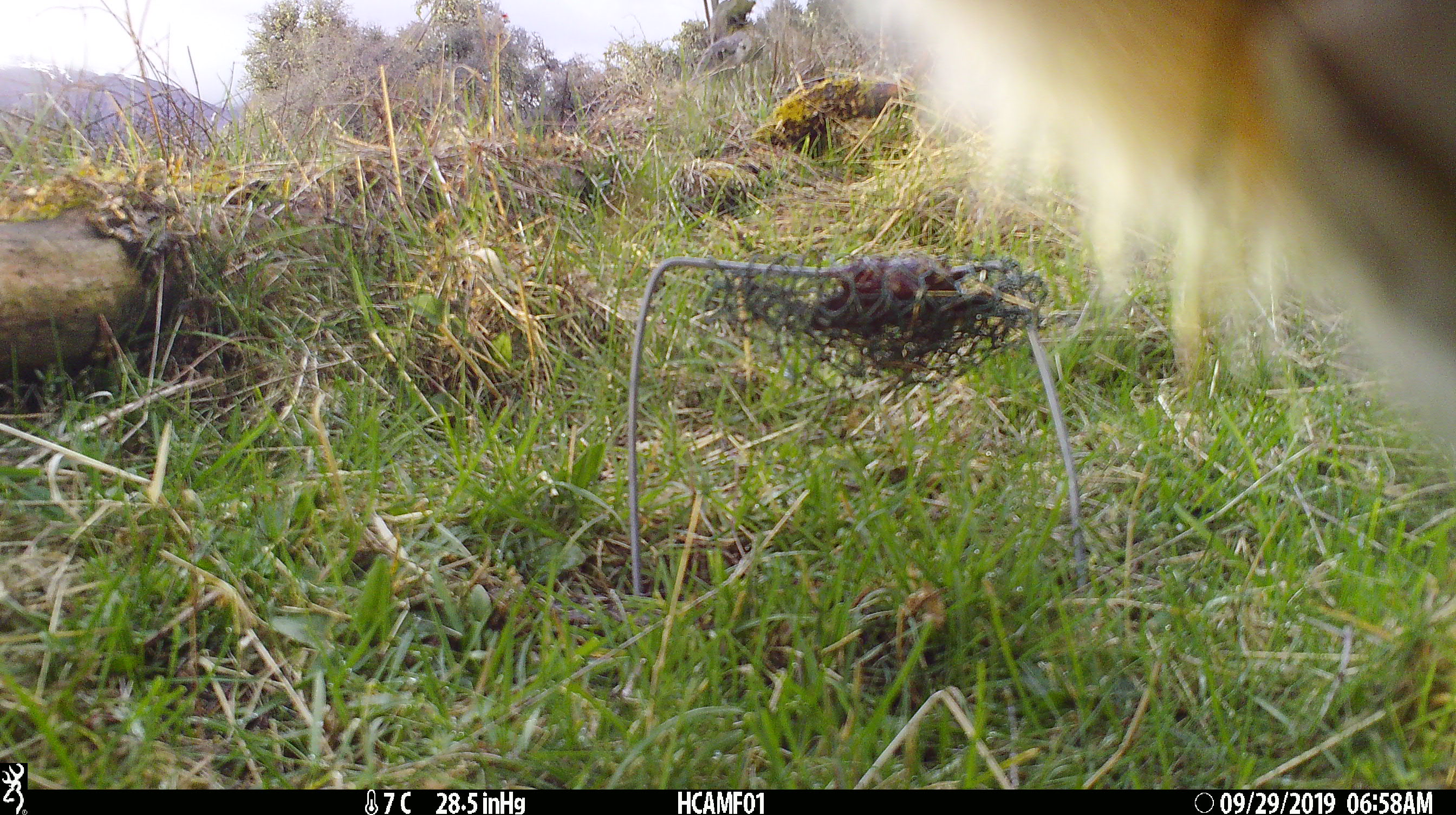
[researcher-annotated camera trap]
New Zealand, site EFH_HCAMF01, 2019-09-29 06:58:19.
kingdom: Animalia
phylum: Chordata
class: Mammalia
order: Artiodactyla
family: Bovidae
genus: Bos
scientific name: Bos taurus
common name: domestic cow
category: cow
Cow (domestic cow) (Bos taurus).